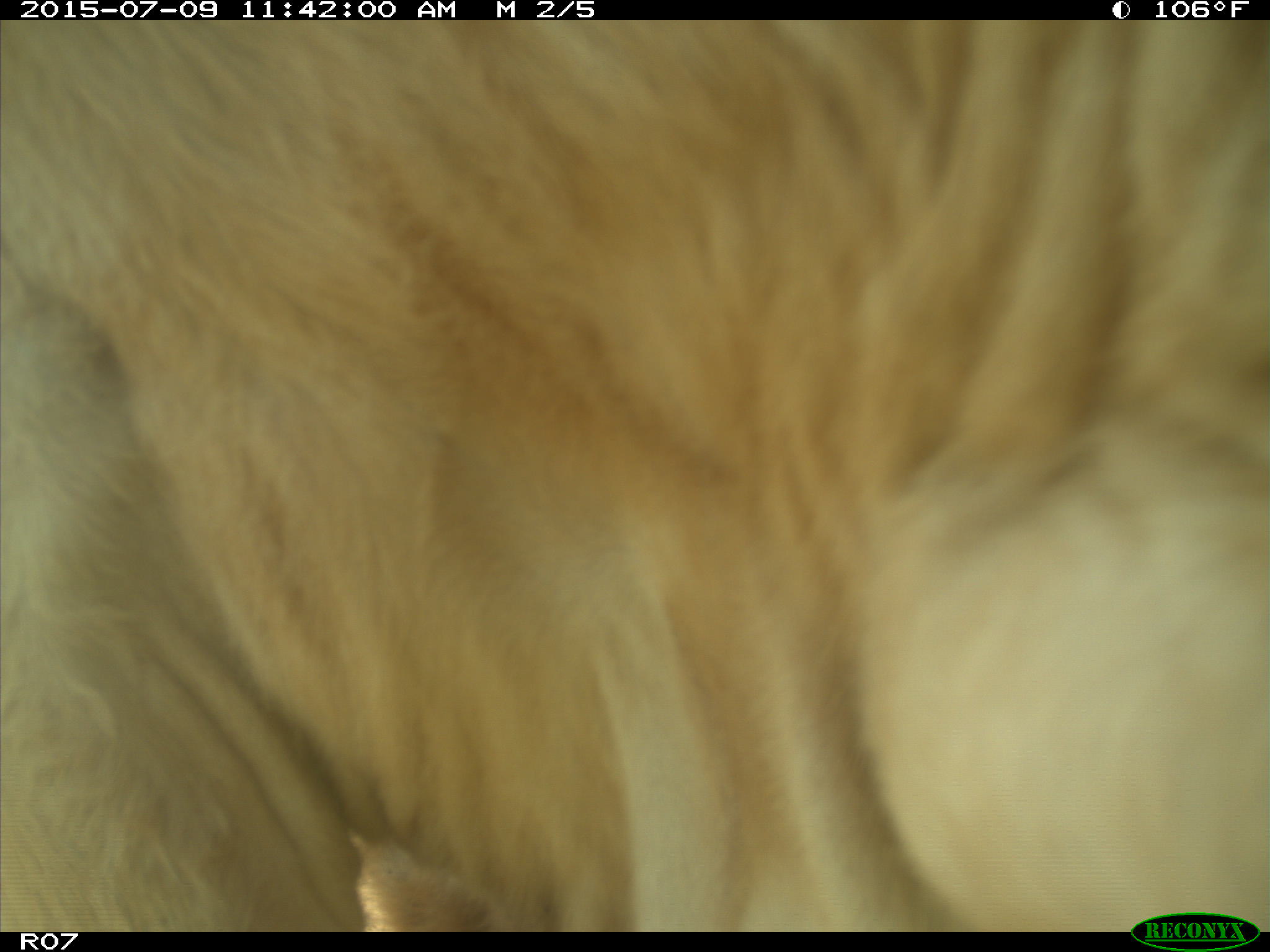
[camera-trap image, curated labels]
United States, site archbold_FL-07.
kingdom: Animalia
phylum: Chordata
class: Mammalia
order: Artiodactyla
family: Bovidae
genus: Bos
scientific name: Bos taurus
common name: domestic cow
Bos taurus (domestic cow).